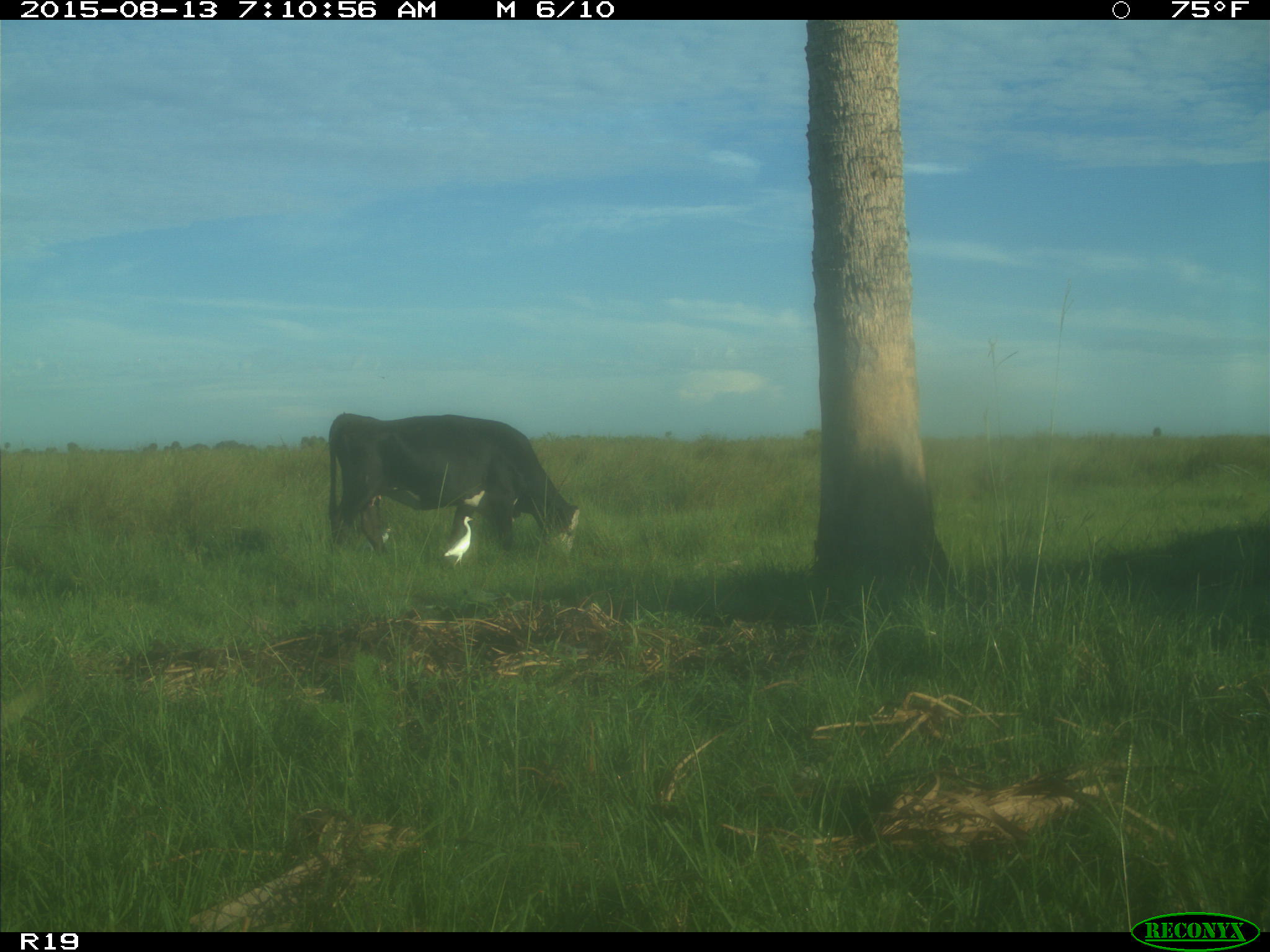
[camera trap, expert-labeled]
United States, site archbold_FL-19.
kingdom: Animalia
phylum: Chordata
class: Mammalia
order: Artiodactyla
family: Bovidae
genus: Bos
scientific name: Bos taurus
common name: domestic cow